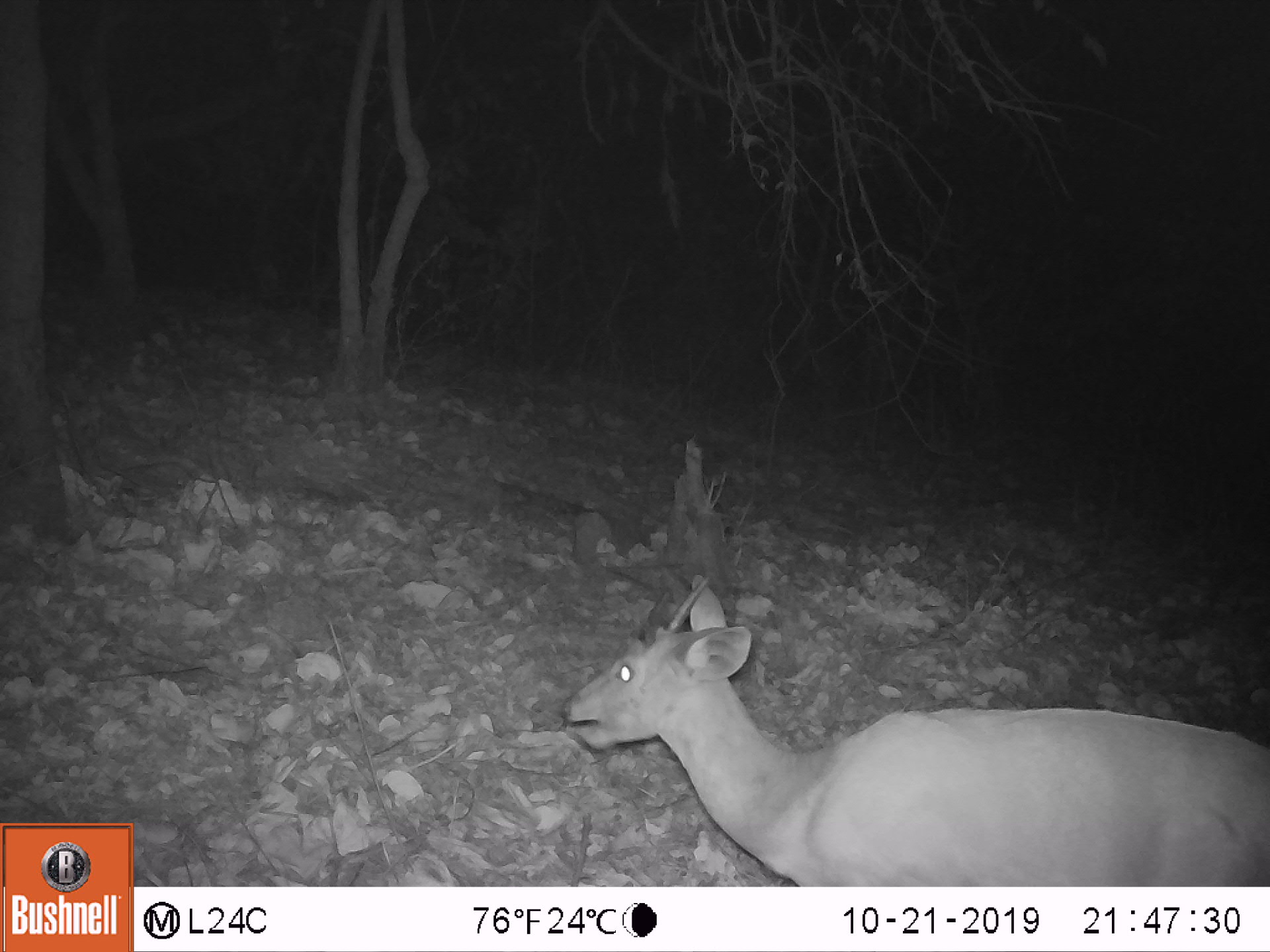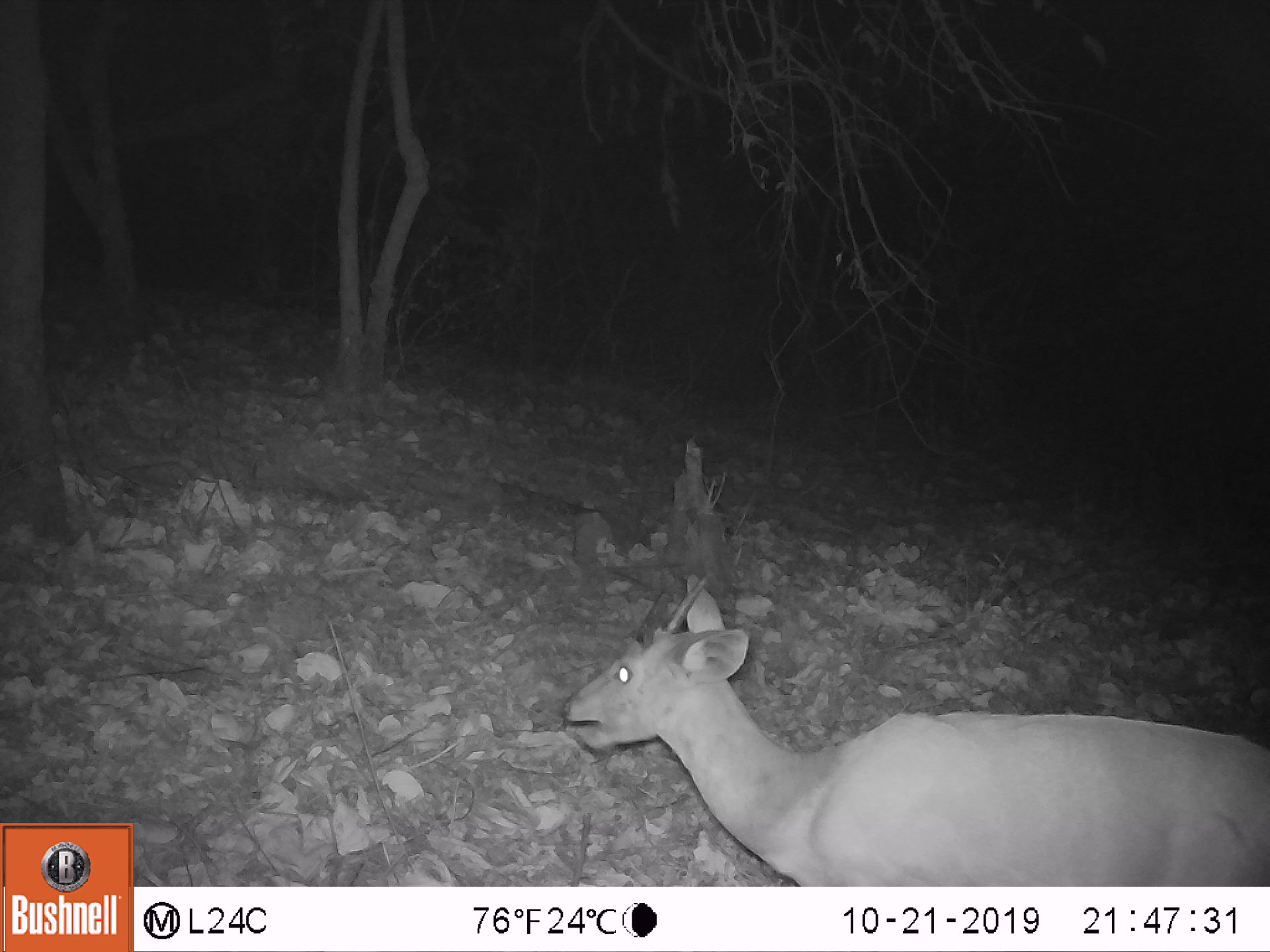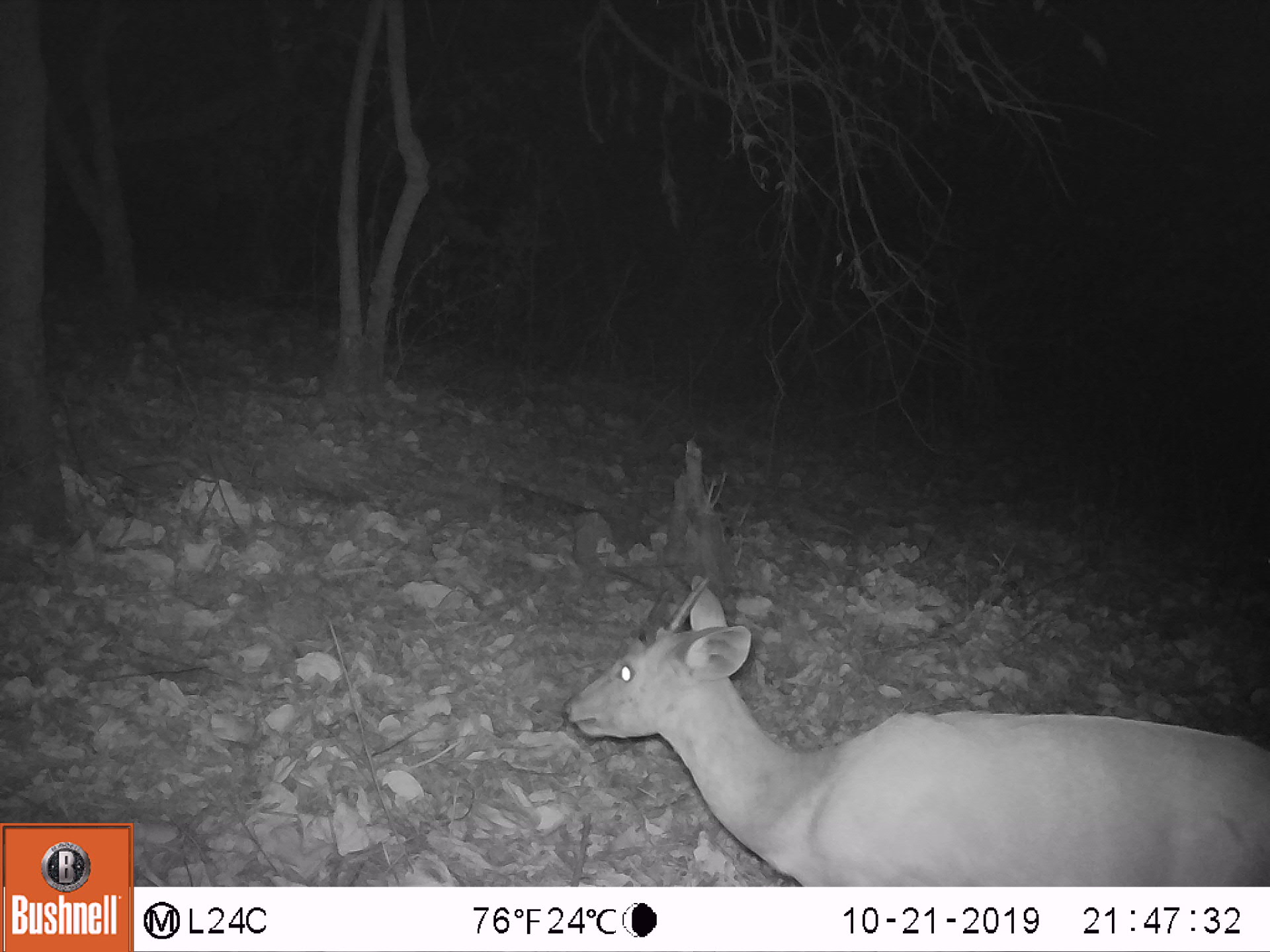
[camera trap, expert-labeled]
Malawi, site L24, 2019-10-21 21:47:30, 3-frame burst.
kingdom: Animalia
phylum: Chordata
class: Mammalia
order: Artiodactyla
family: Bovidae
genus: Tragelaphus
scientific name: Tragelaphus sylvaticus sylvaticus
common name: cape bushbuck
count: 1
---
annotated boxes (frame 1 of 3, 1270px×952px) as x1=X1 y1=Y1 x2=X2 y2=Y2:
cape bushbuck: x1=547 y1=581 x2=1264 y2=878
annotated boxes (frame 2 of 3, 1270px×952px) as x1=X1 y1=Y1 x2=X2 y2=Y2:
cape bushbuck: x1=558 y1=568 x2=1264 y2=877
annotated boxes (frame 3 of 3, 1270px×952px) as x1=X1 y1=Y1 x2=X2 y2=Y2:
cape bushbuck: x1=551 y1=559 x2=1259 y2=880